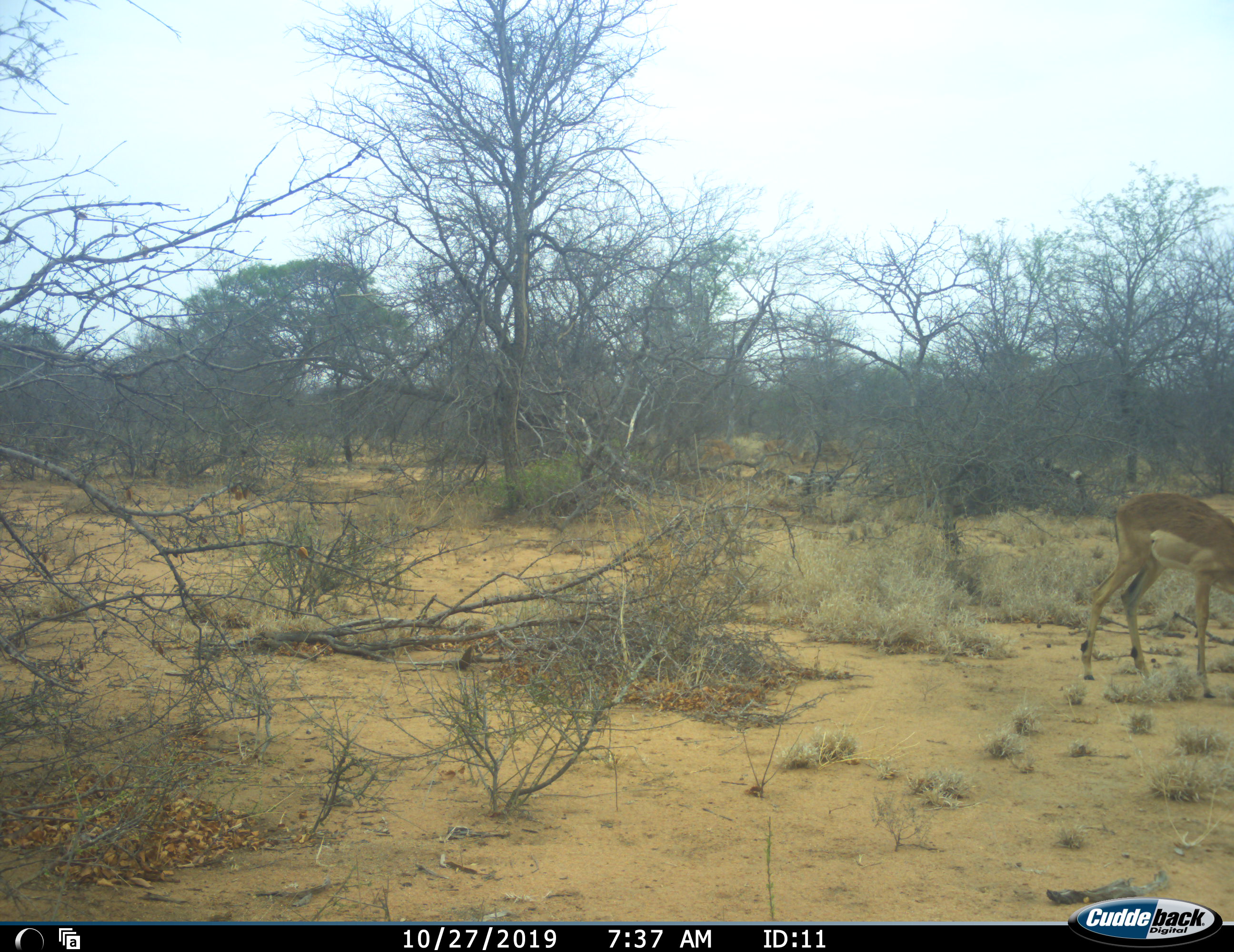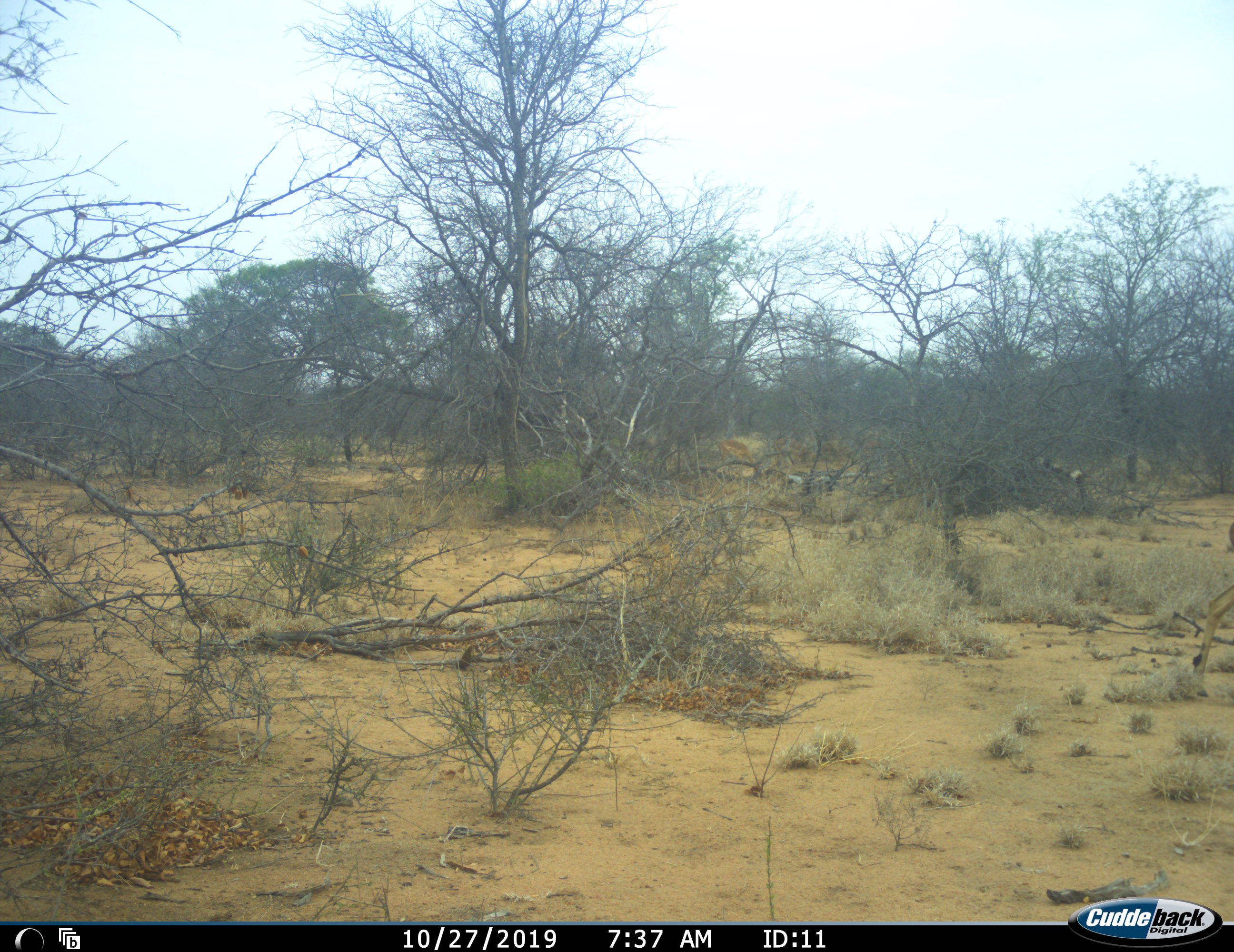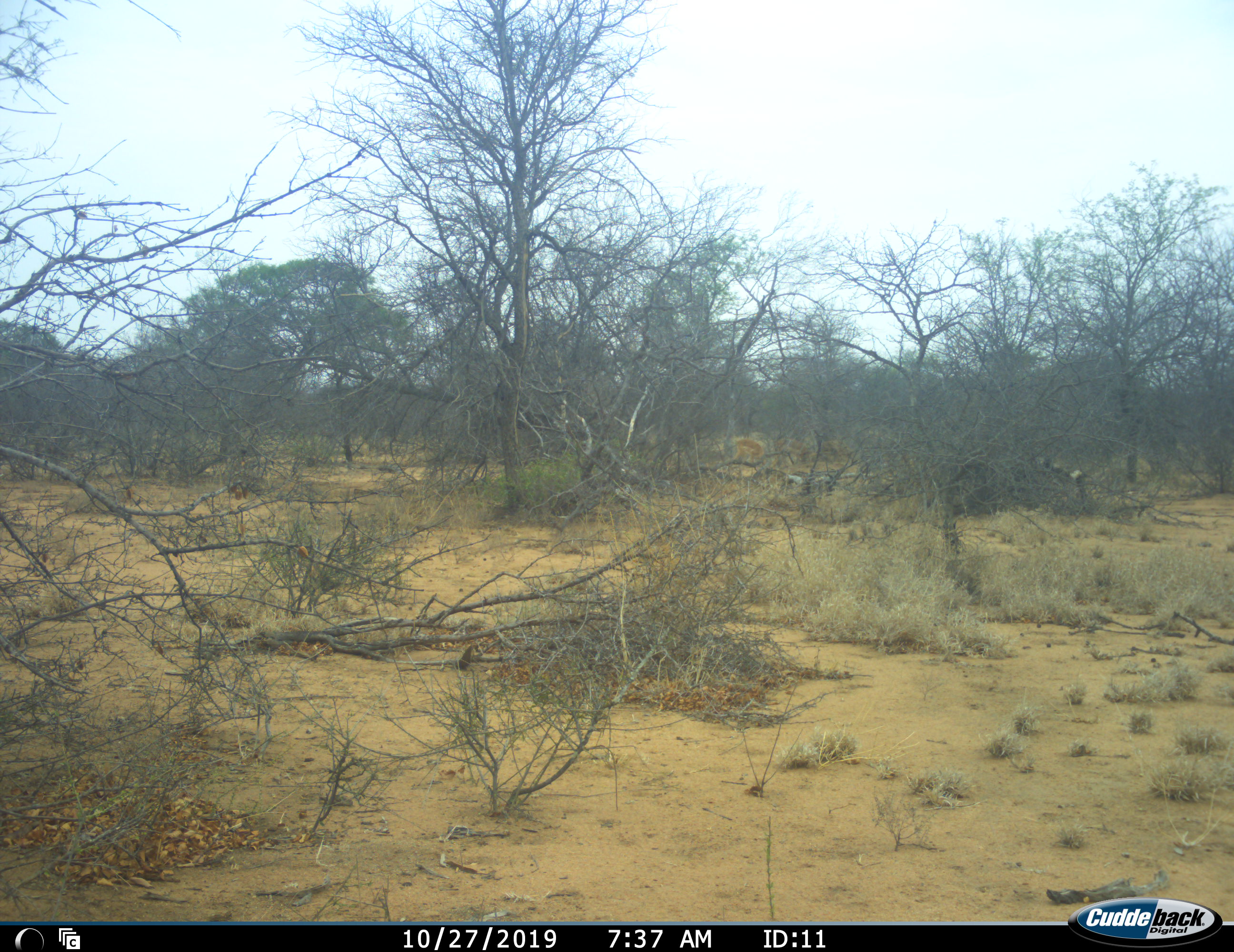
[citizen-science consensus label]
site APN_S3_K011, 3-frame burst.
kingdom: Animalia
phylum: Chordata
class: Mammalia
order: Artiodactyla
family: Bovidae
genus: Aepyceros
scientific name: Aepyceros melampus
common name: impala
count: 3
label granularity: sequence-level